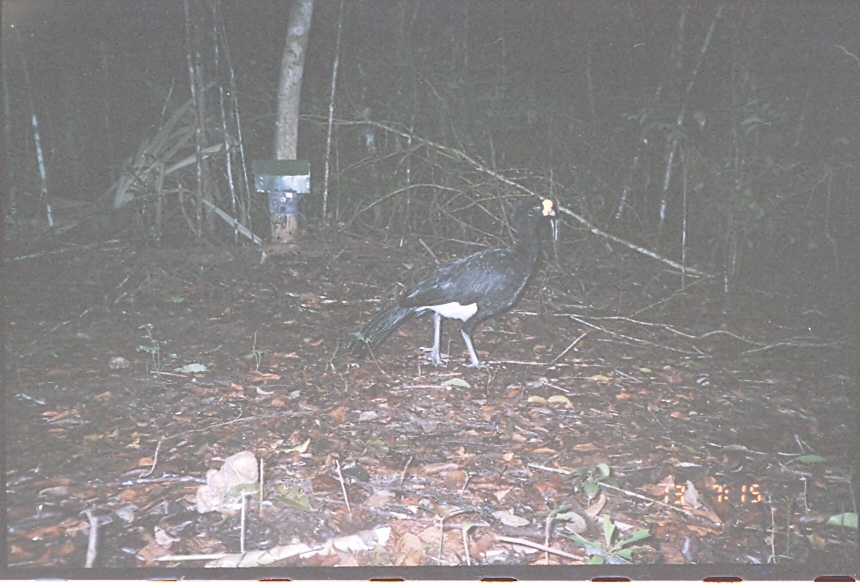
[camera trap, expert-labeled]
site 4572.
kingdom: Animalia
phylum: Chordata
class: Aves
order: Galliformes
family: Cracidae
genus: Crax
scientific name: Crax rubra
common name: great curassow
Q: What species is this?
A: Crax rubra (great curassow).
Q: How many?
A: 1.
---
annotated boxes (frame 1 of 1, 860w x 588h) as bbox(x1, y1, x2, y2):
crax rubra: bbox(346, 194, 557, 371)